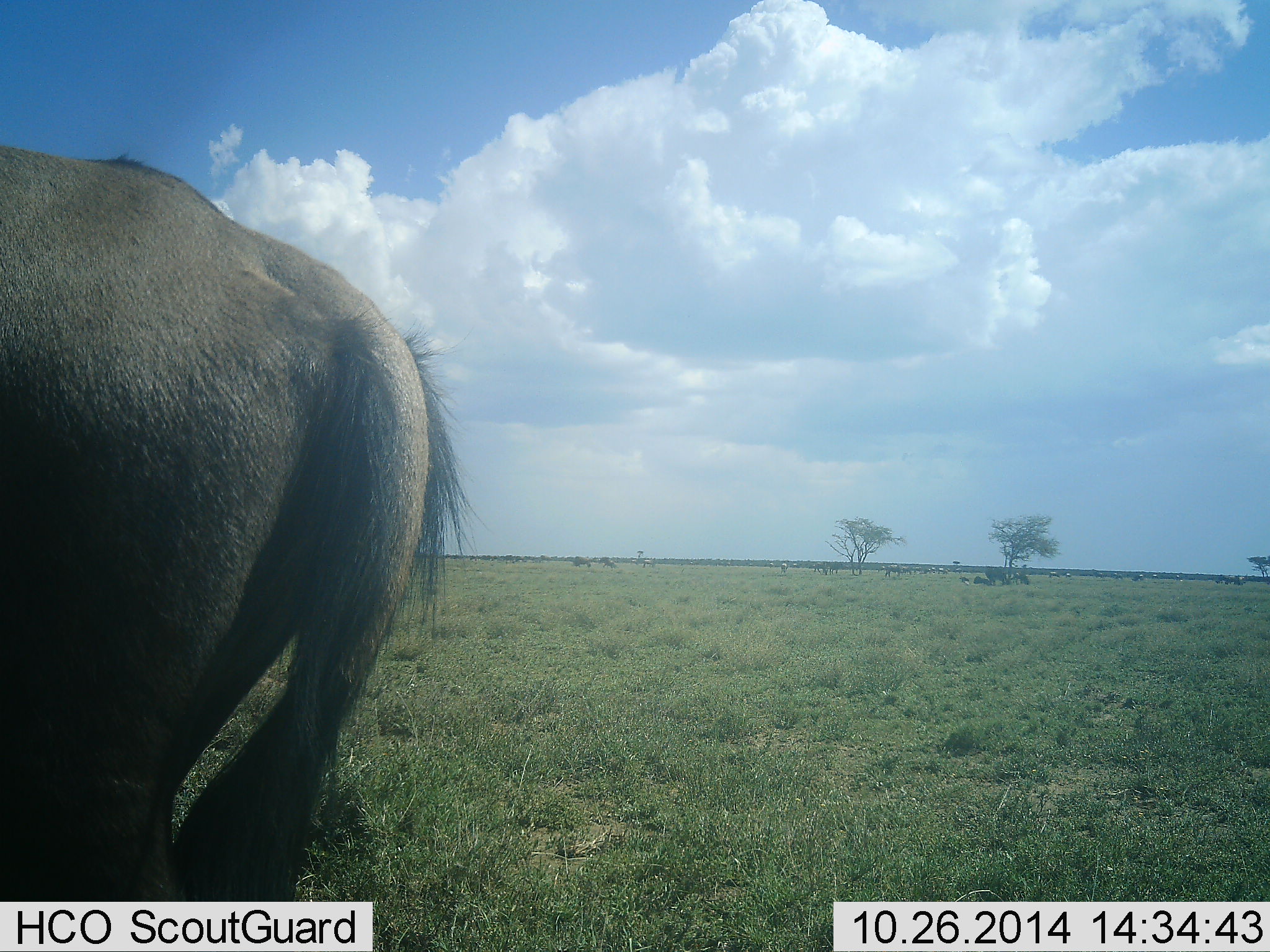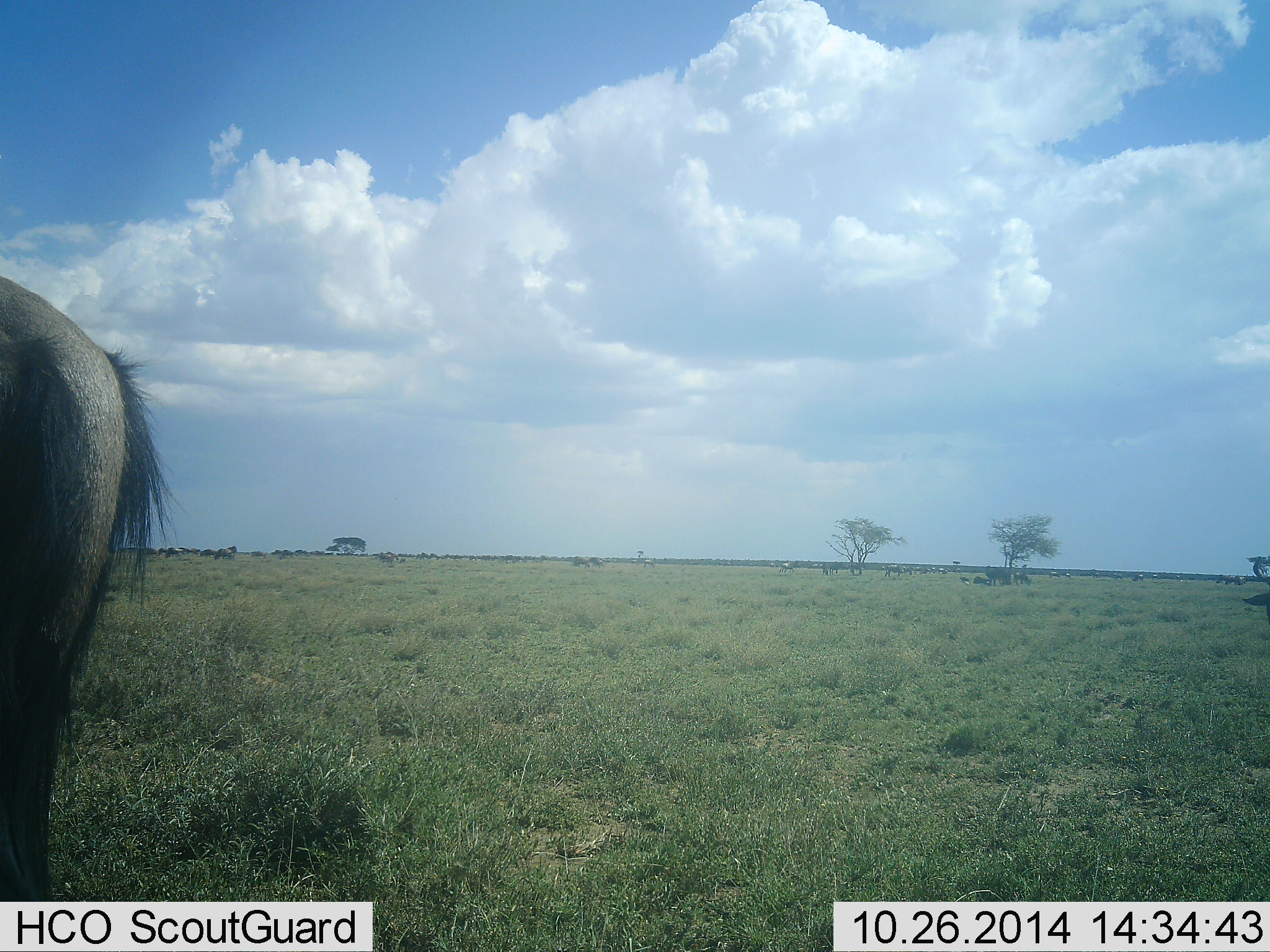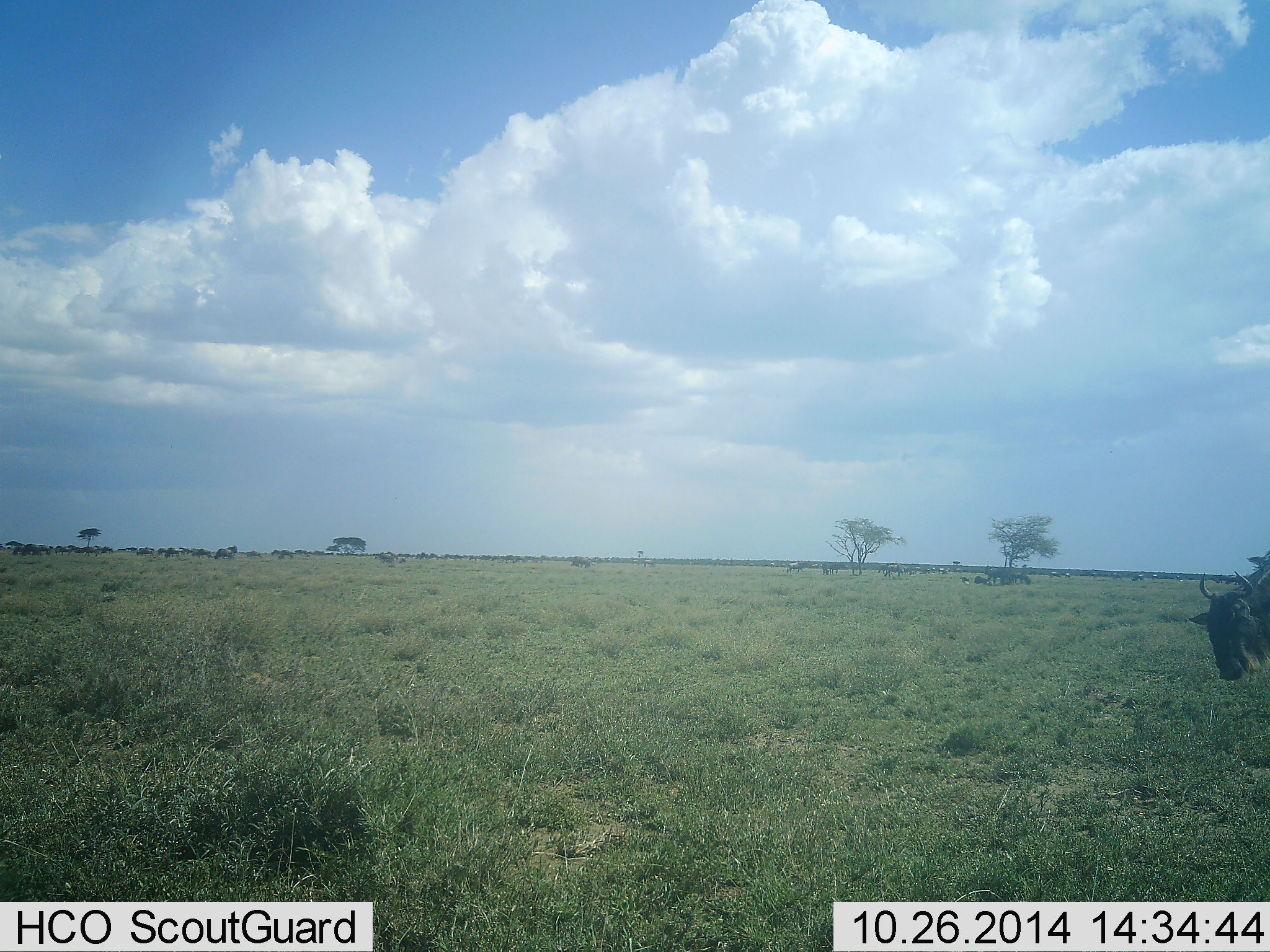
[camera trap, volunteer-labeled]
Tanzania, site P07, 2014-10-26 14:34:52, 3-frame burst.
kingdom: Animalia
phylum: Chordata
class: Mammalia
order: Artiodactyla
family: Bovidae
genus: Connochaetes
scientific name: Connochaetes taurinus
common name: blue wildebeest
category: wildebeest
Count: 2.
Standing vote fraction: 50%.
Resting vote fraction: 0%.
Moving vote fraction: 80%.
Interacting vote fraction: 0%.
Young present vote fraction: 0%.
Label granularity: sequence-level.